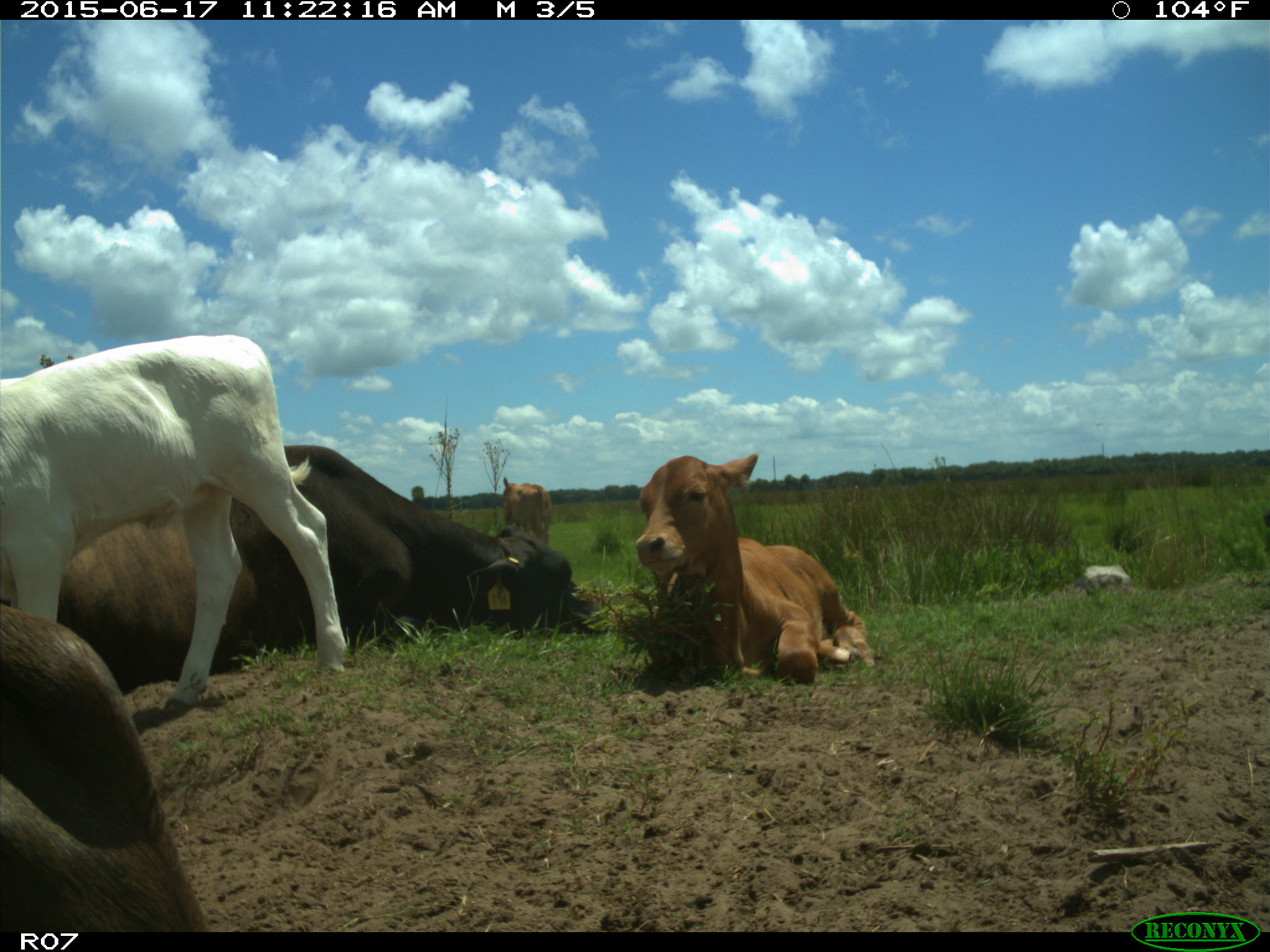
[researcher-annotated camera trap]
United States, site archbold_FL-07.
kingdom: Animalia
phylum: Chordata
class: Mammalia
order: Artiodactyla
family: Bovidae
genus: Bos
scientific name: Bos taurus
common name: domestic cow